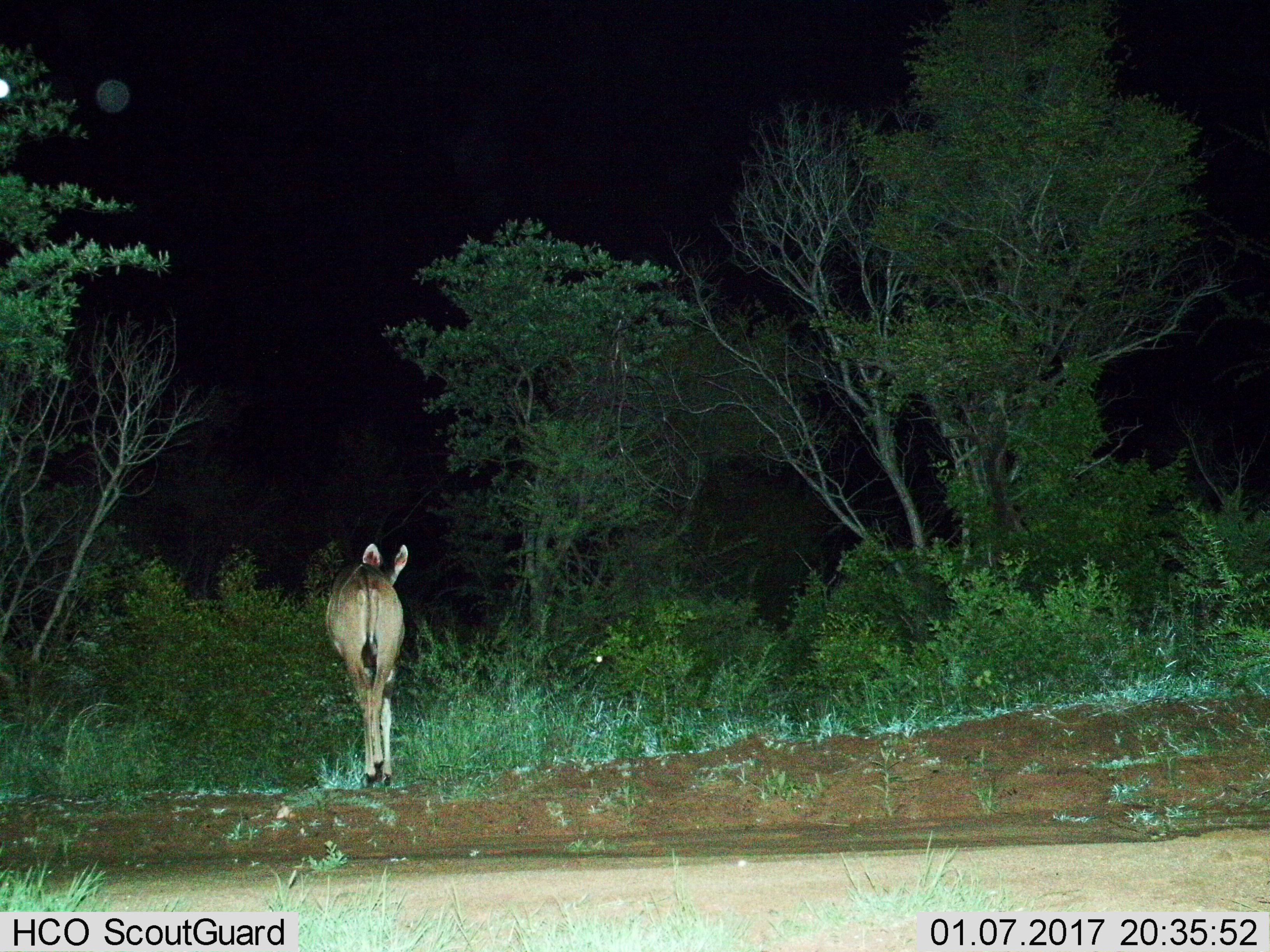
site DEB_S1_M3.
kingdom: Animalia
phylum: Chordata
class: Mammalia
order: Artiodactyla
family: Bovidae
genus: Tragelaphus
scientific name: Tragelaphus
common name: kudu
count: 1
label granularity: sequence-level